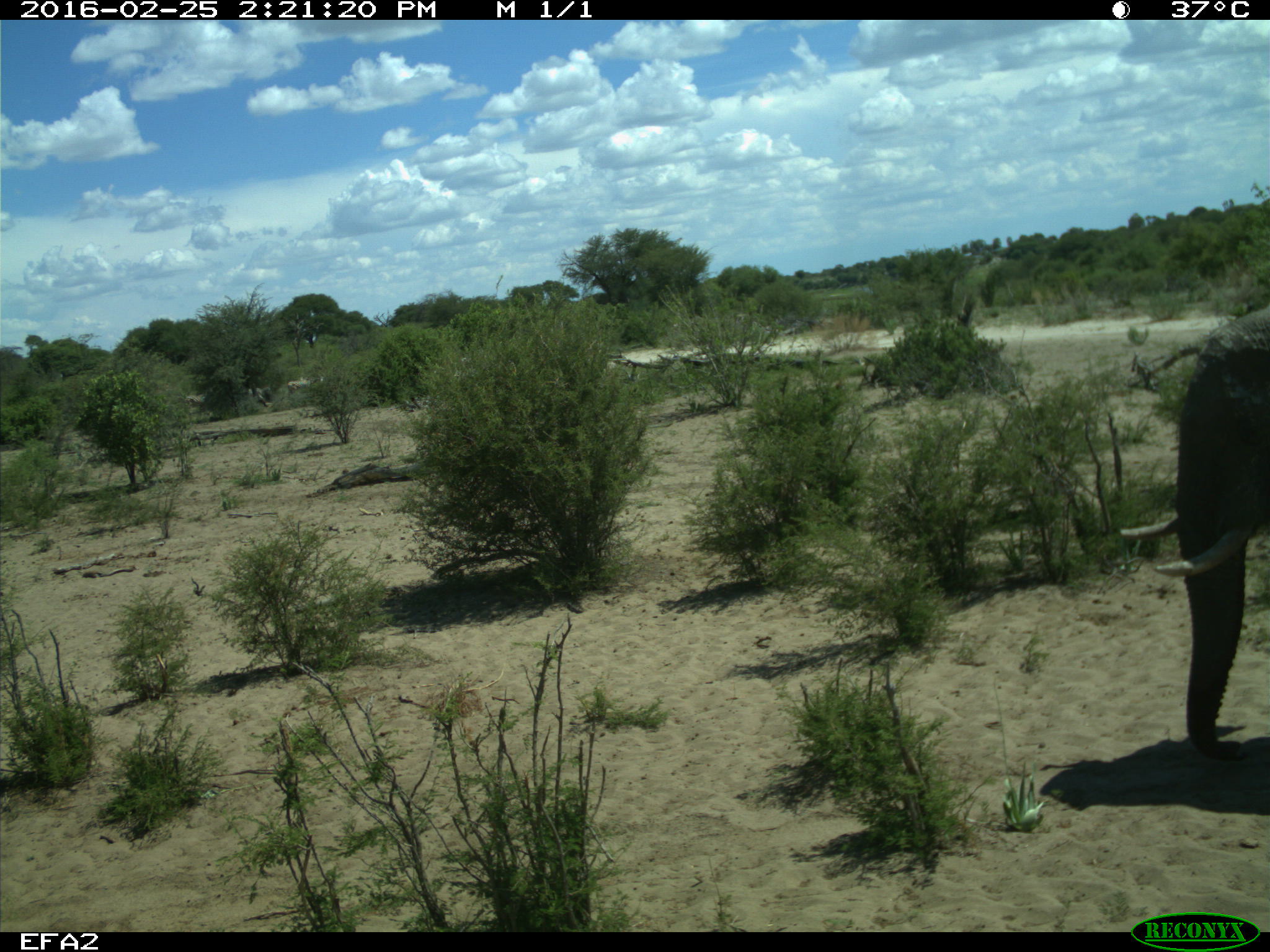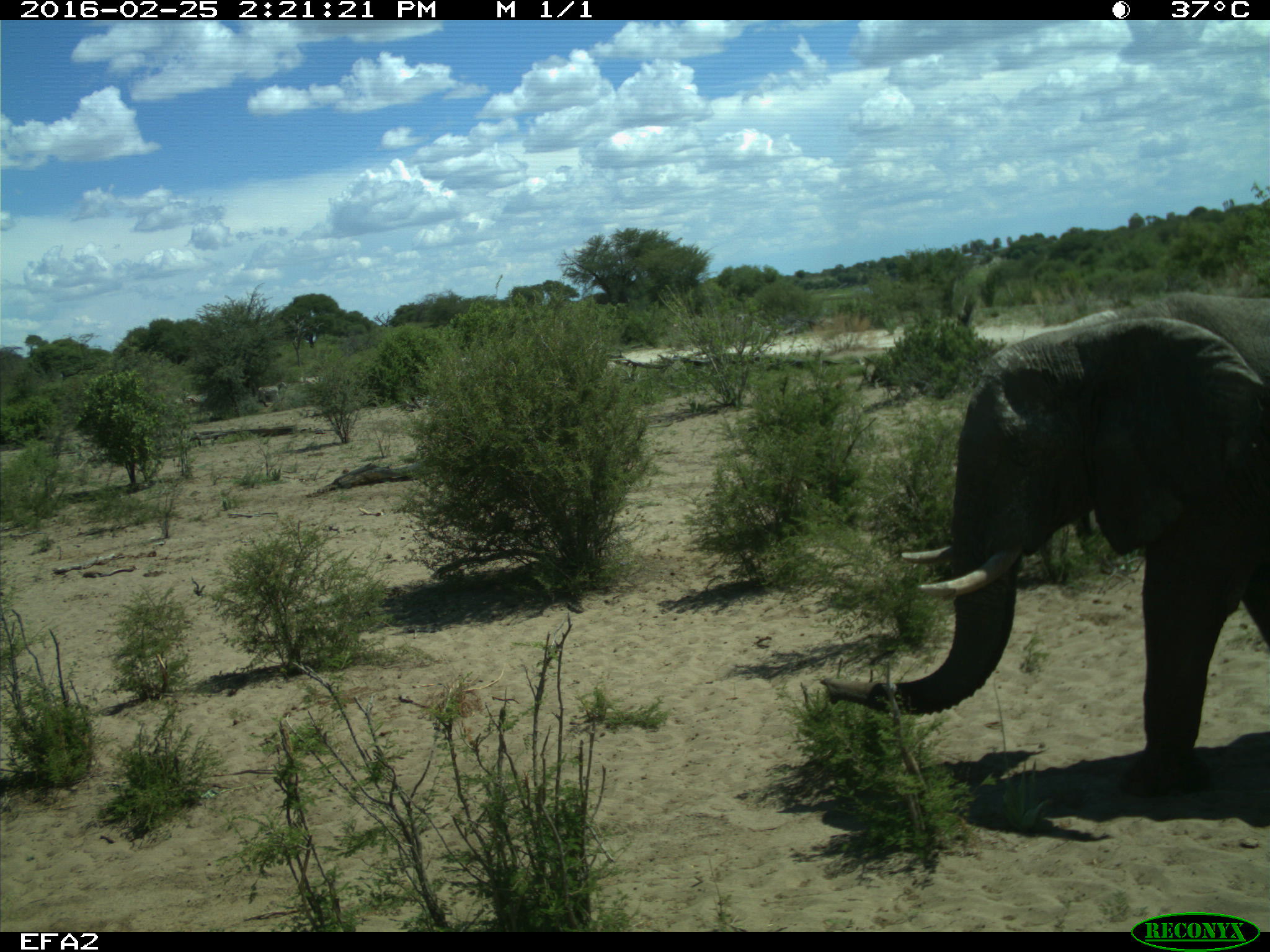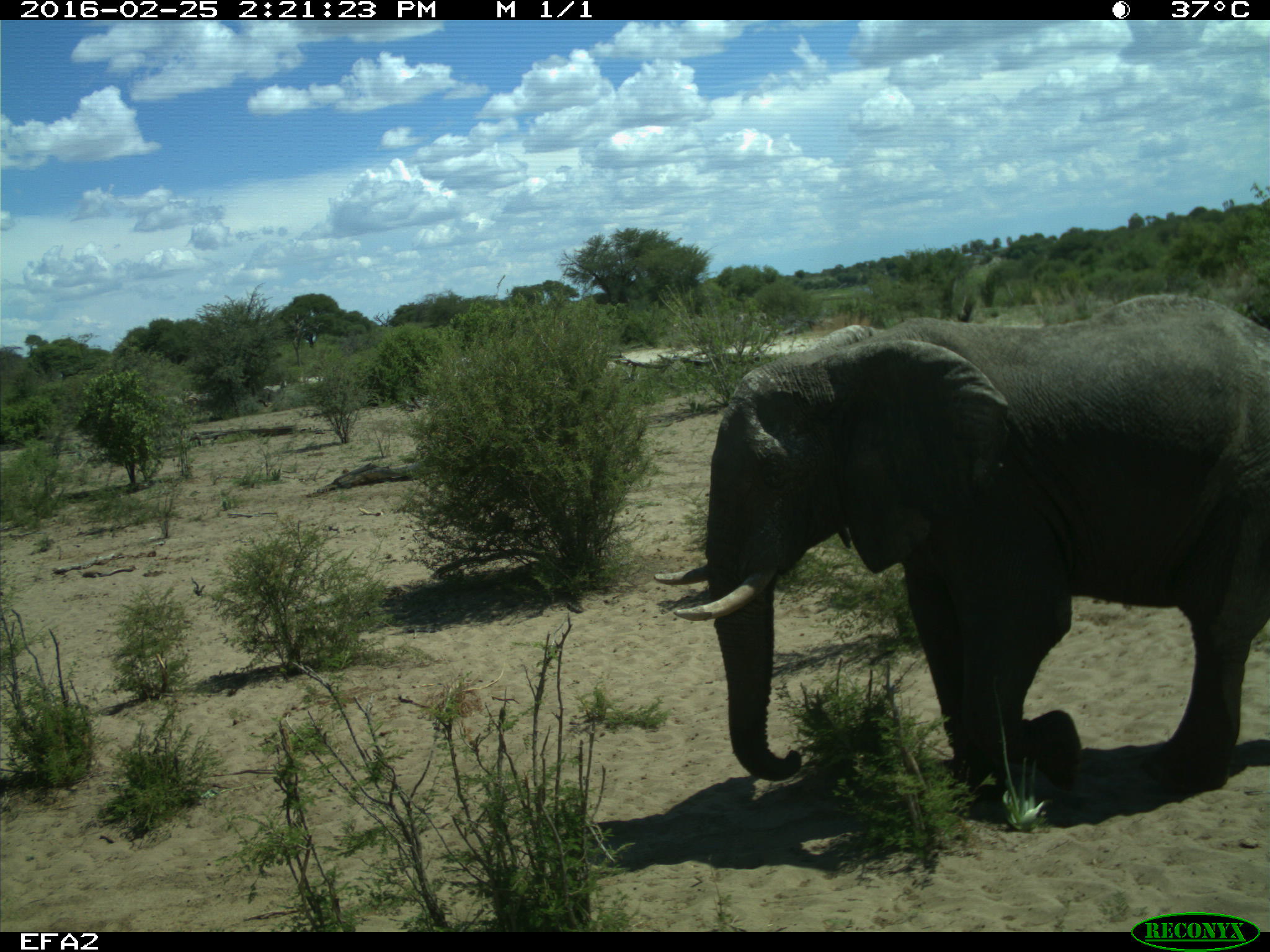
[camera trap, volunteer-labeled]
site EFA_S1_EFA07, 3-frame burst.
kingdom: Animalia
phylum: Chordata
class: Mammalia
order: Proboscidea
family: Elephantidae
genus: Loxodonta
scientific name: Loxodonta africana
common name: african bush elephant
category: elephant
Elephant (african bush elephant) (Loxodonta africana), count 1. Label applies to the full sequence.